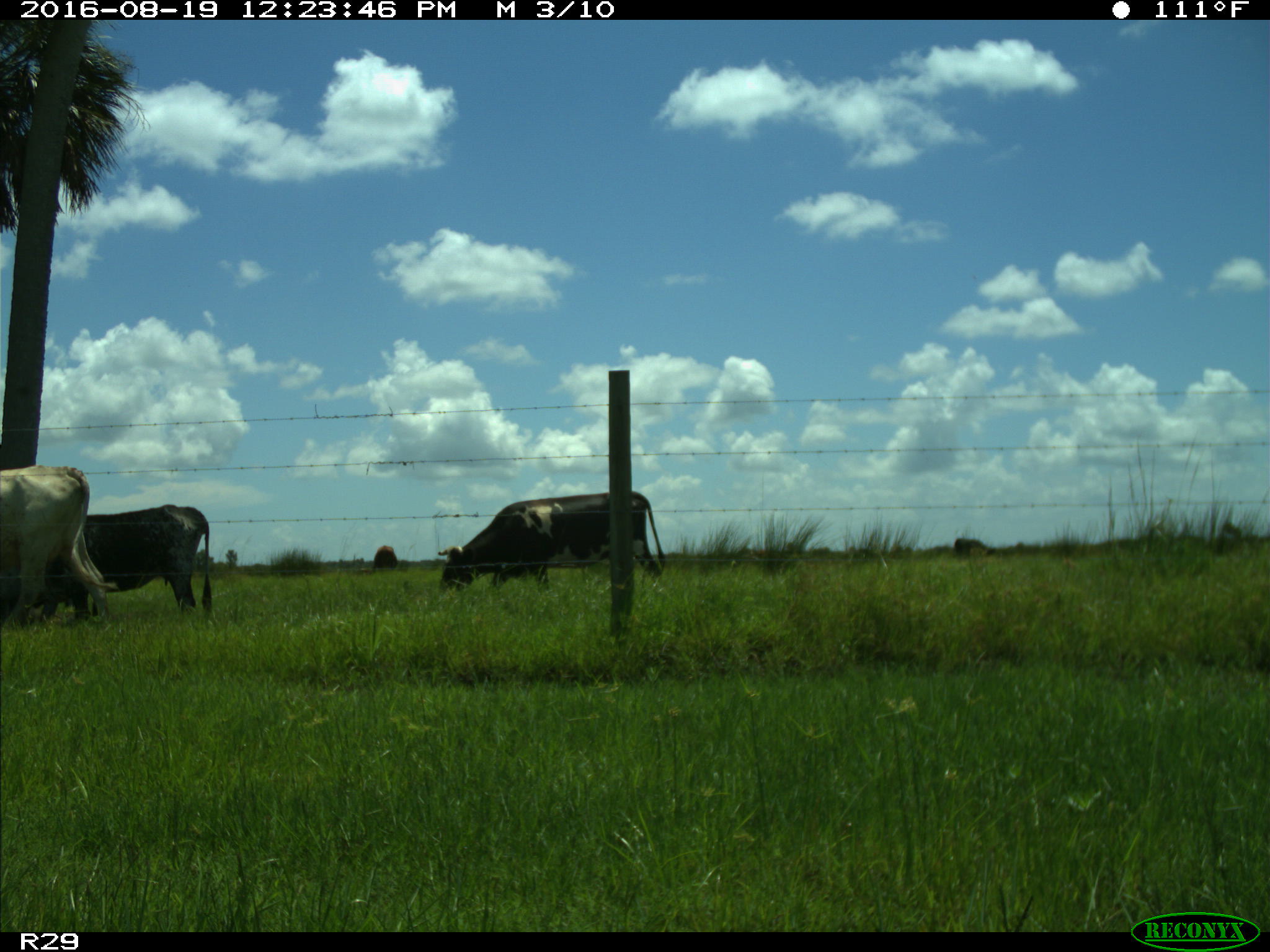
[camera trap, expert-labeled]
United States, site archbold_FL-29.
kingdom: Animalia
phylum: Chordata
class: Mammalia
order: Artiodactyla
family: Bovidae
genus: Bos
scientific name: Bos taurus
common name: domestic cow